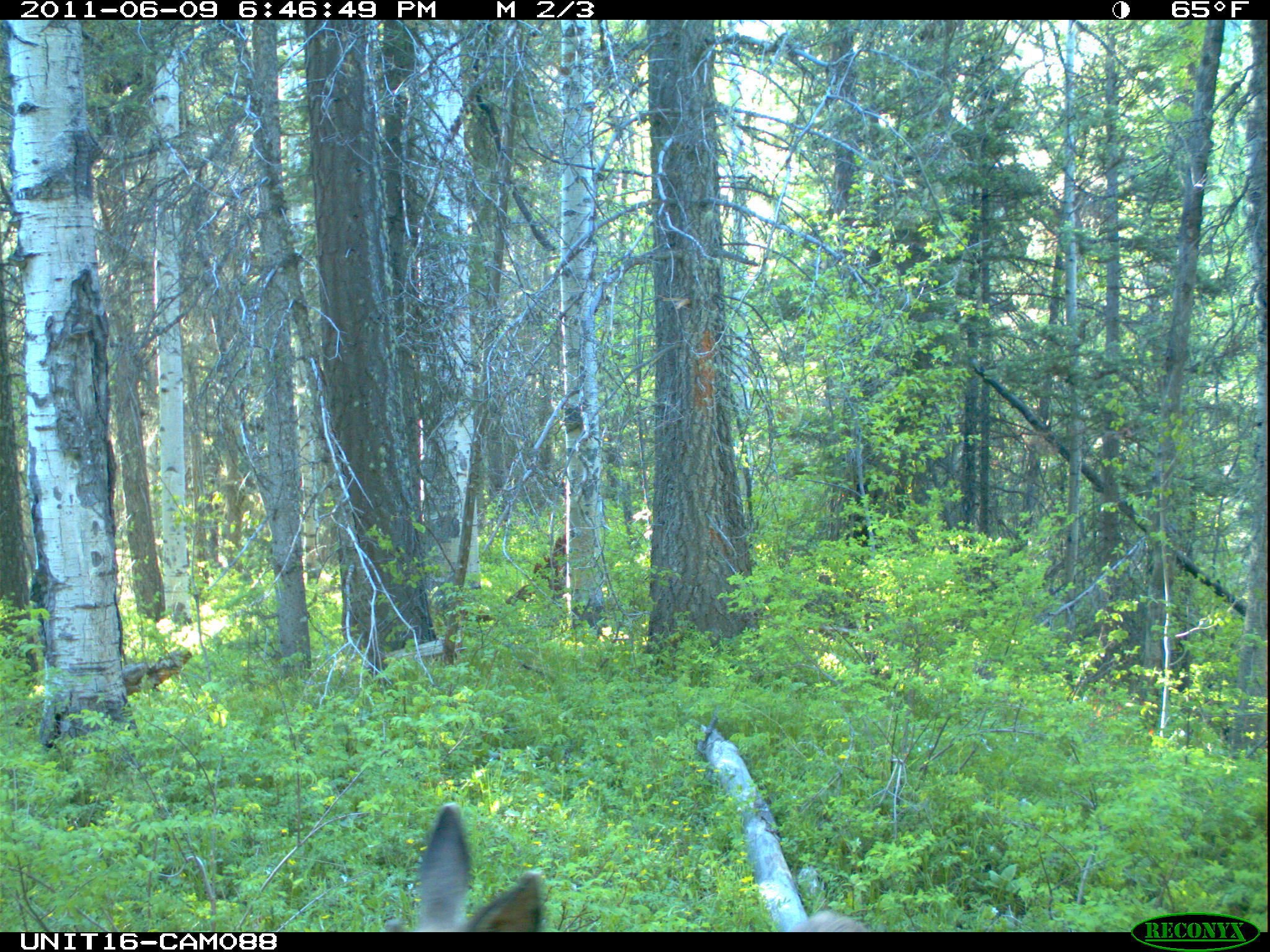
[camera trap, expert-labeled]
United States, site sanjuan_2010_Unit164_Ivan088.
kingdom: Animalia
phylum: Chordata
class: Mammalia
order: Artiodactyla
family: Cervidae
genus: Odocoileus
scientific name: Odocoileus hemionus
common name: mule deer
Odocoileus hemionus (mule deer).